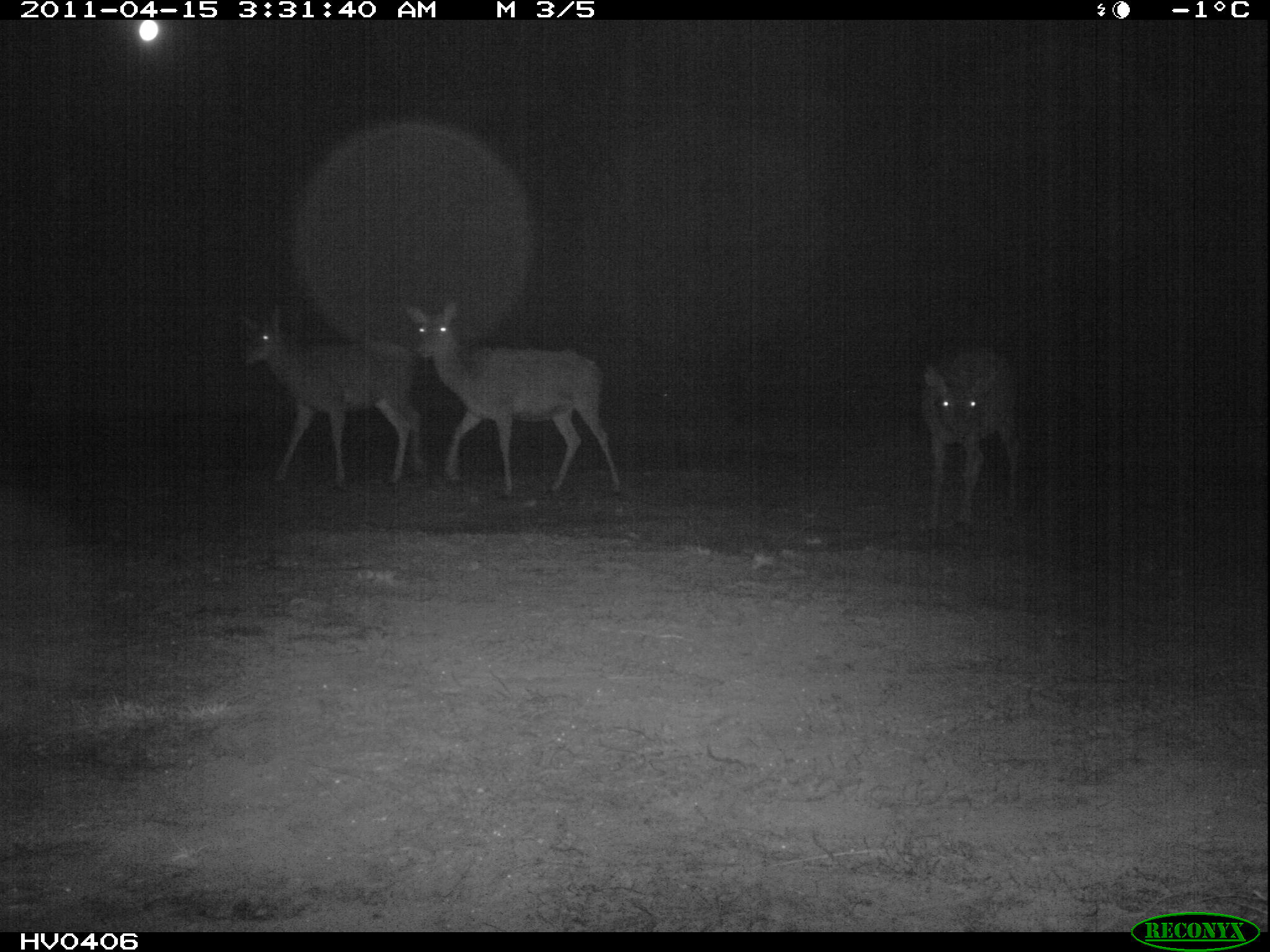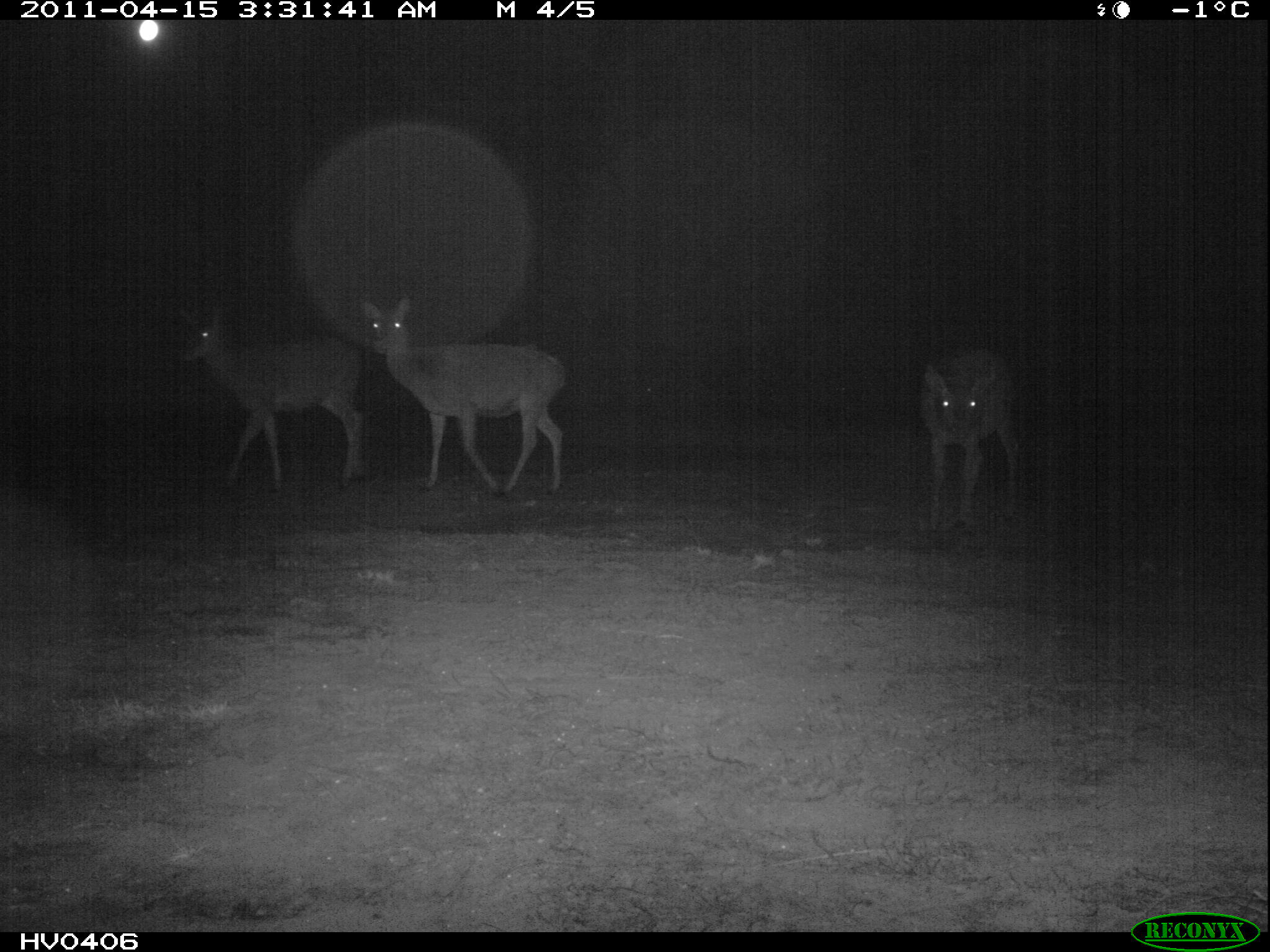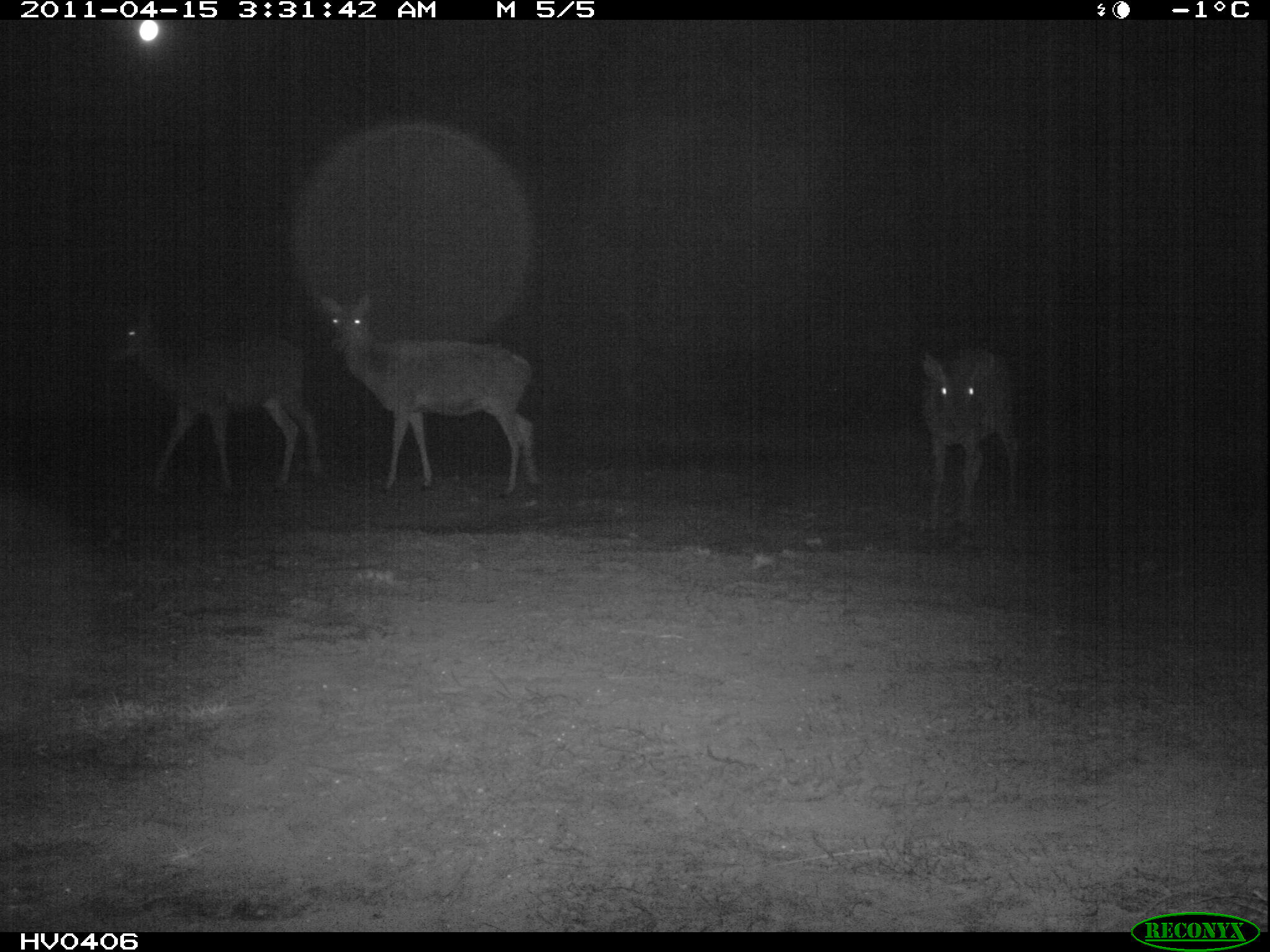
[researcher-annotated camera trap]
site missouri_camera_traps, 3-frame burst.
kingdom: Animalia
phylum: Chordata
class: Mammalia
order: Artiodactyla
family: Cervidae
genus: Cervus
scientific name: Cervus elaphus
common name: red deer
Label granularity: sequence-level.